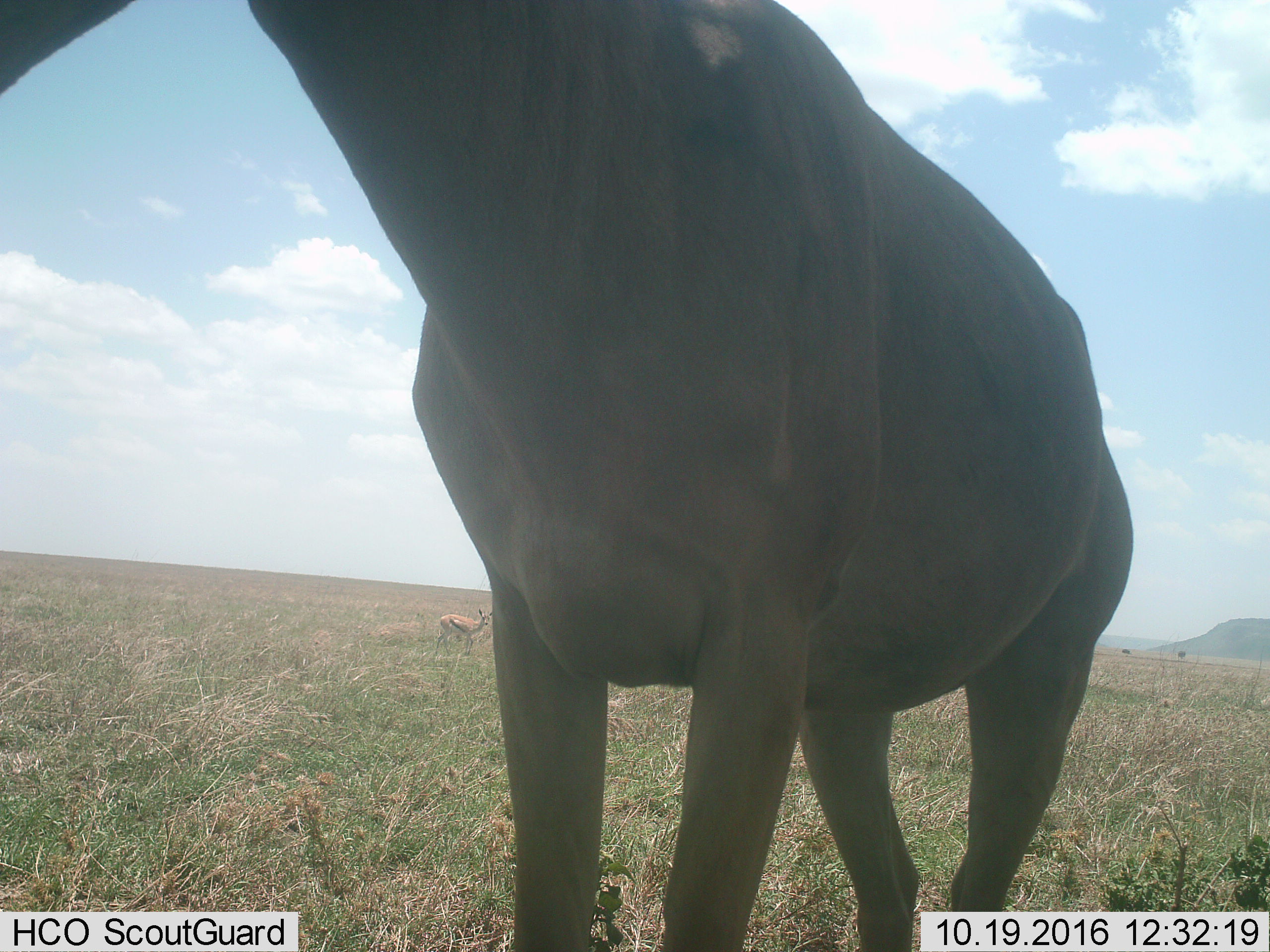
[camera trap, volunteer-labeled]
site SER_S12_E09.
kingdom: Animalia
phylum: Chordata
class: Mammalia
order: Artiodactyla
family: Bovidae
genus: Eudorcas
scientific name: Eudorcas thomsonii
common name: thomson's gazelle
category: gazellethomsons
Gazellethomsons (thomson's gazelle) (Eudorcas thomsonii), count 1. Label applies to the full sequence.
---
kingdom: Animalia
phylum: Chordata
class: Mammalia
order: Artiodactyla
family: Bovidae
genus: Alcelaphus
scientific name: Alcelaphus buselaphus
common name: hartebeest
Hartebeest (Alcelaphus buselaphus), count 1. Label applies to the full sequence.